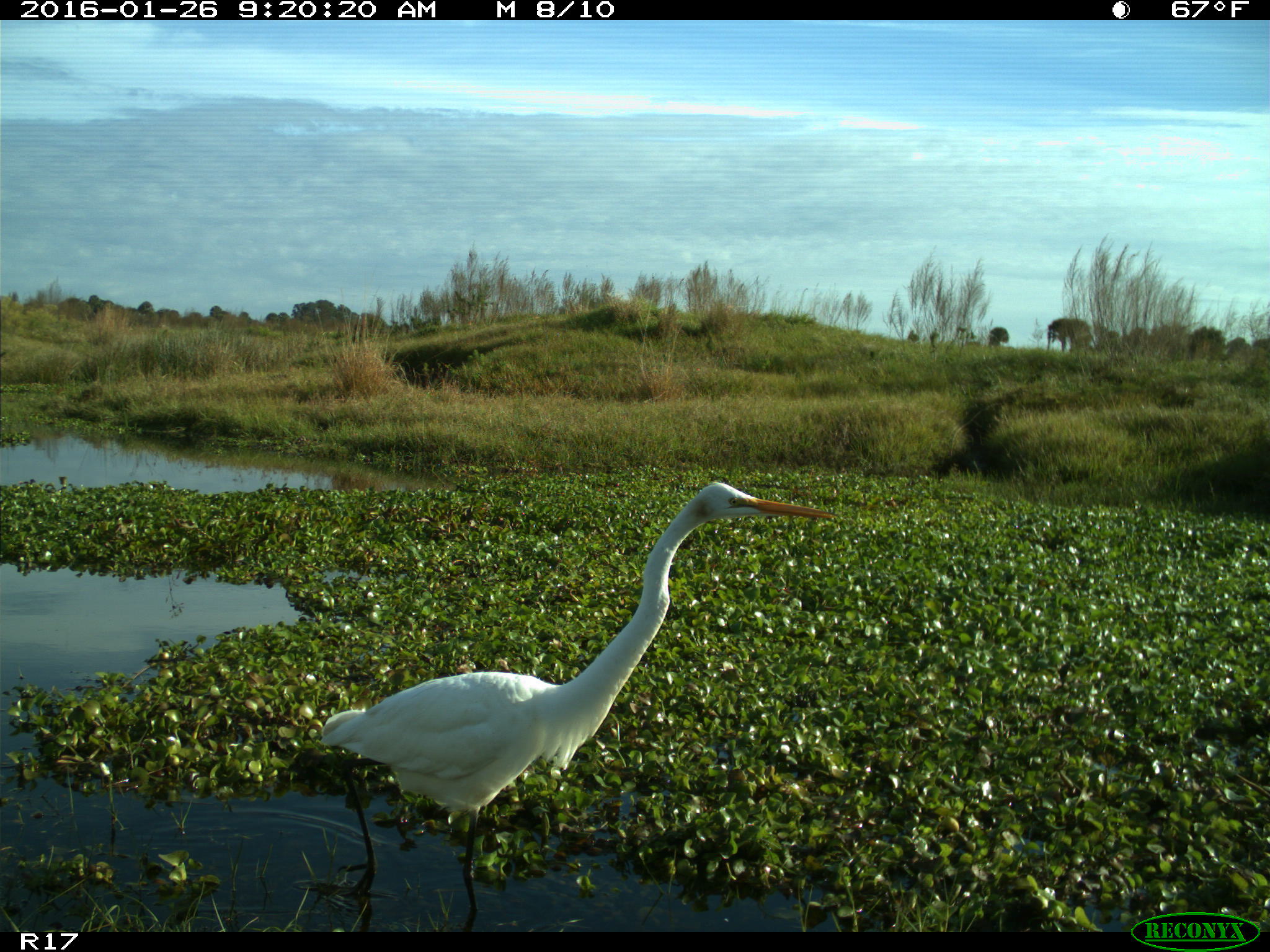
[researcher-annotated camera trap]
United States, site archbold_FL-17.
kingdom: Animalia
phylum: Chordata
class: Aves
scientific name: Aves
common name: birds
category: unidentified bird